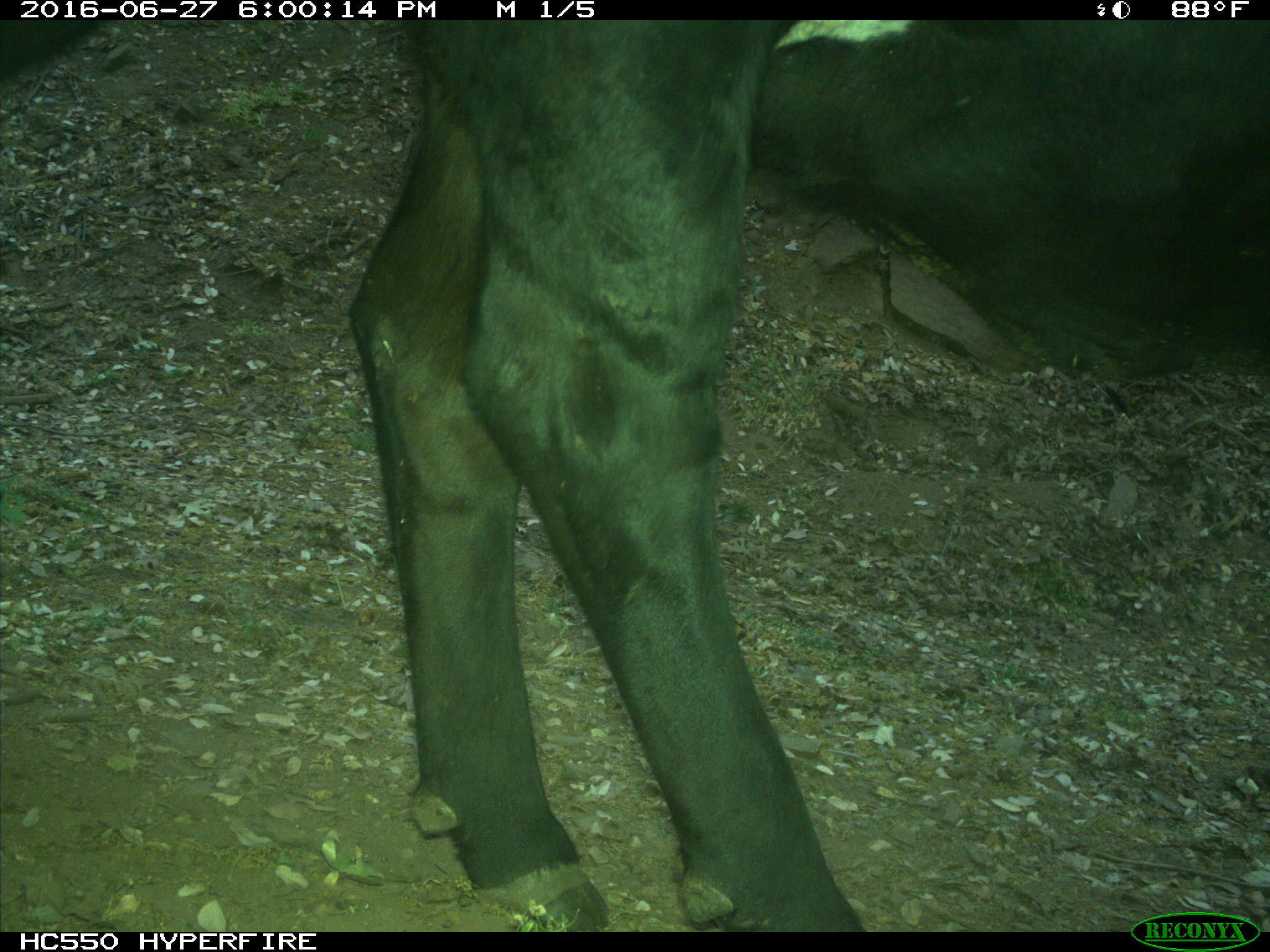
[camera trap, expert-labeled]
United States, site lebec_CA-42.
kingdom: Animalia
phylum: Chordata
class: Mammalia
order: Artiodactyla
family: Bovidae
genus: Bos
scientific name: Bos taurus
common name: domestic cow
Bos taurus (domestic cow).